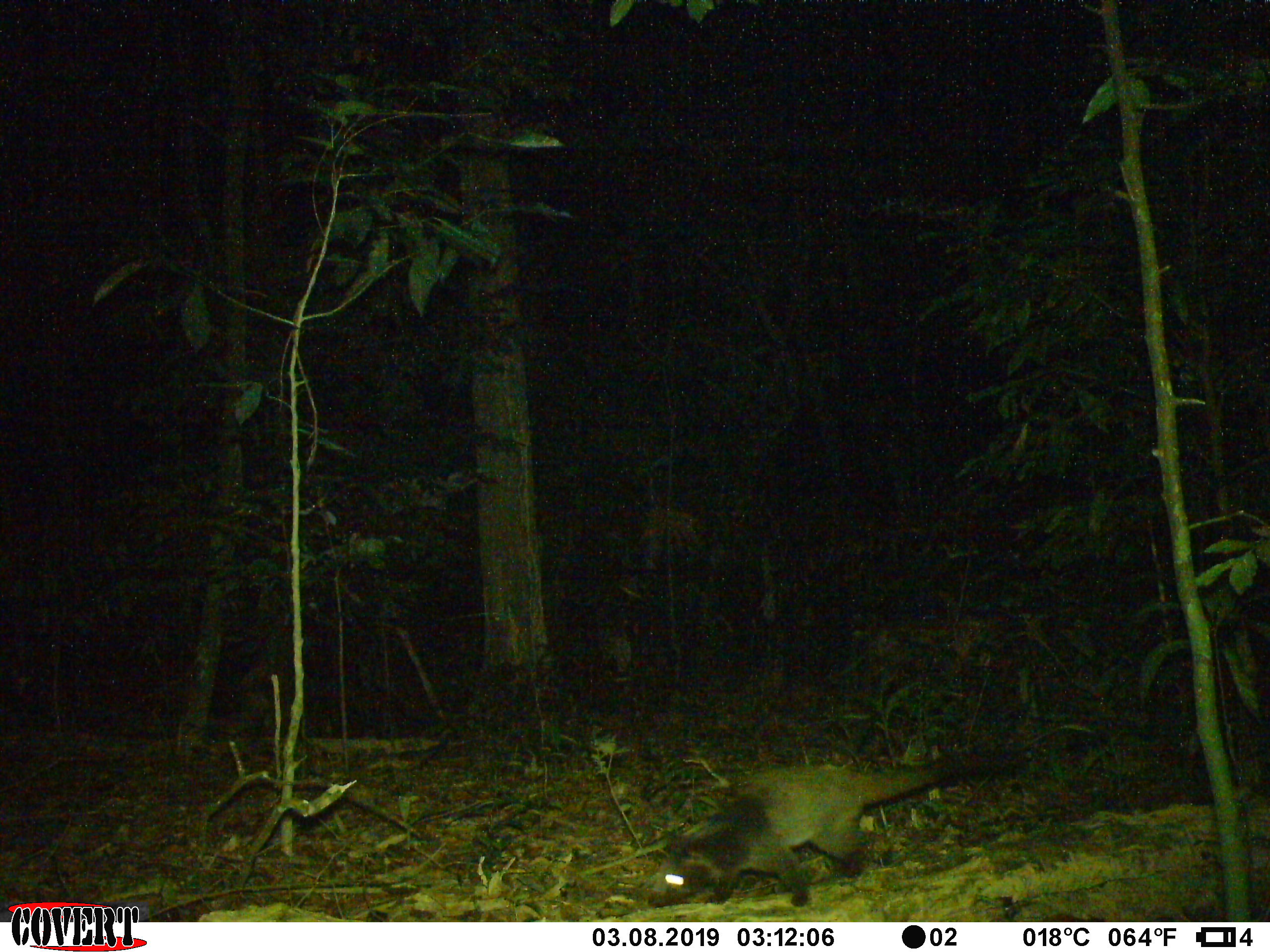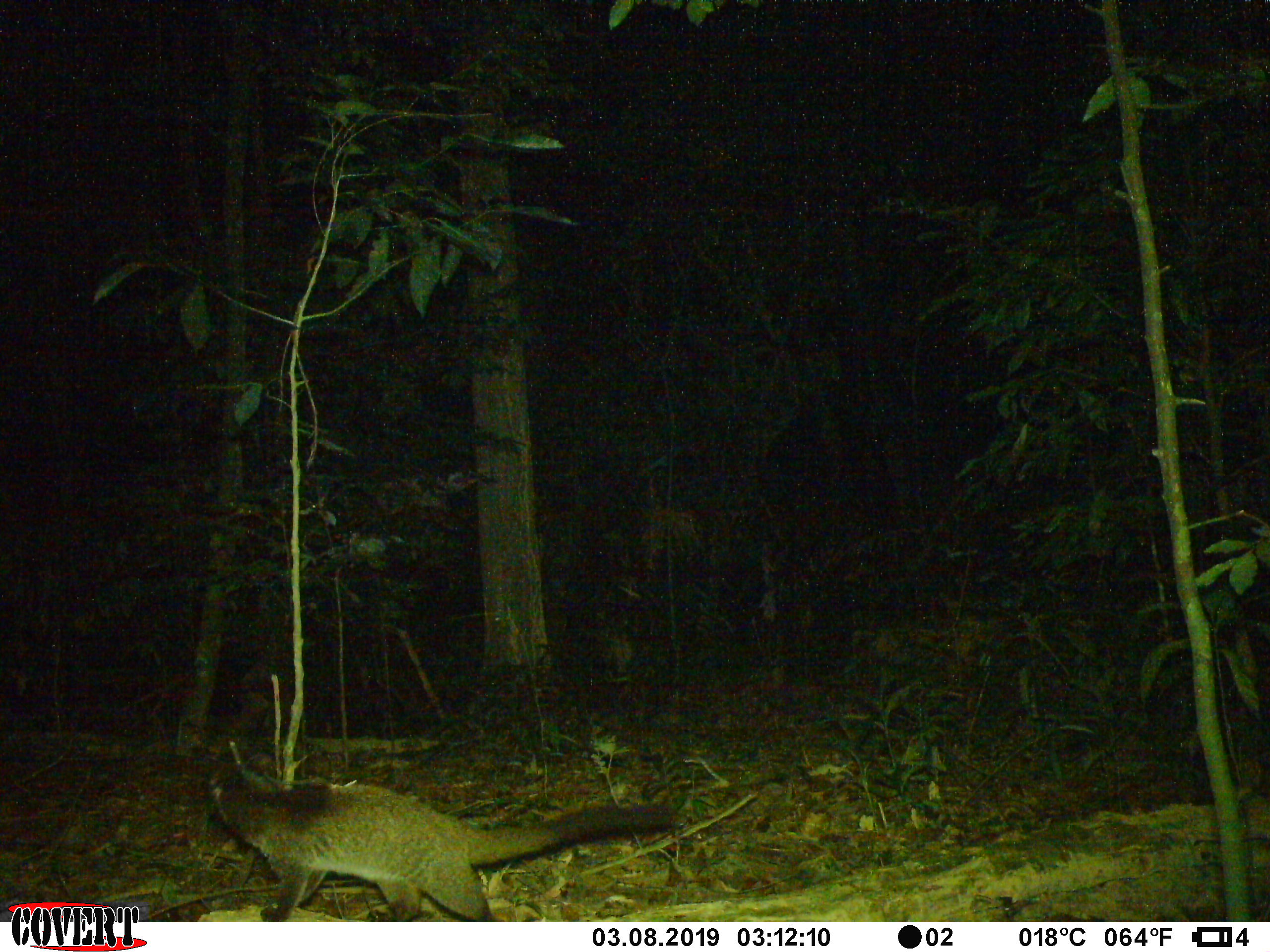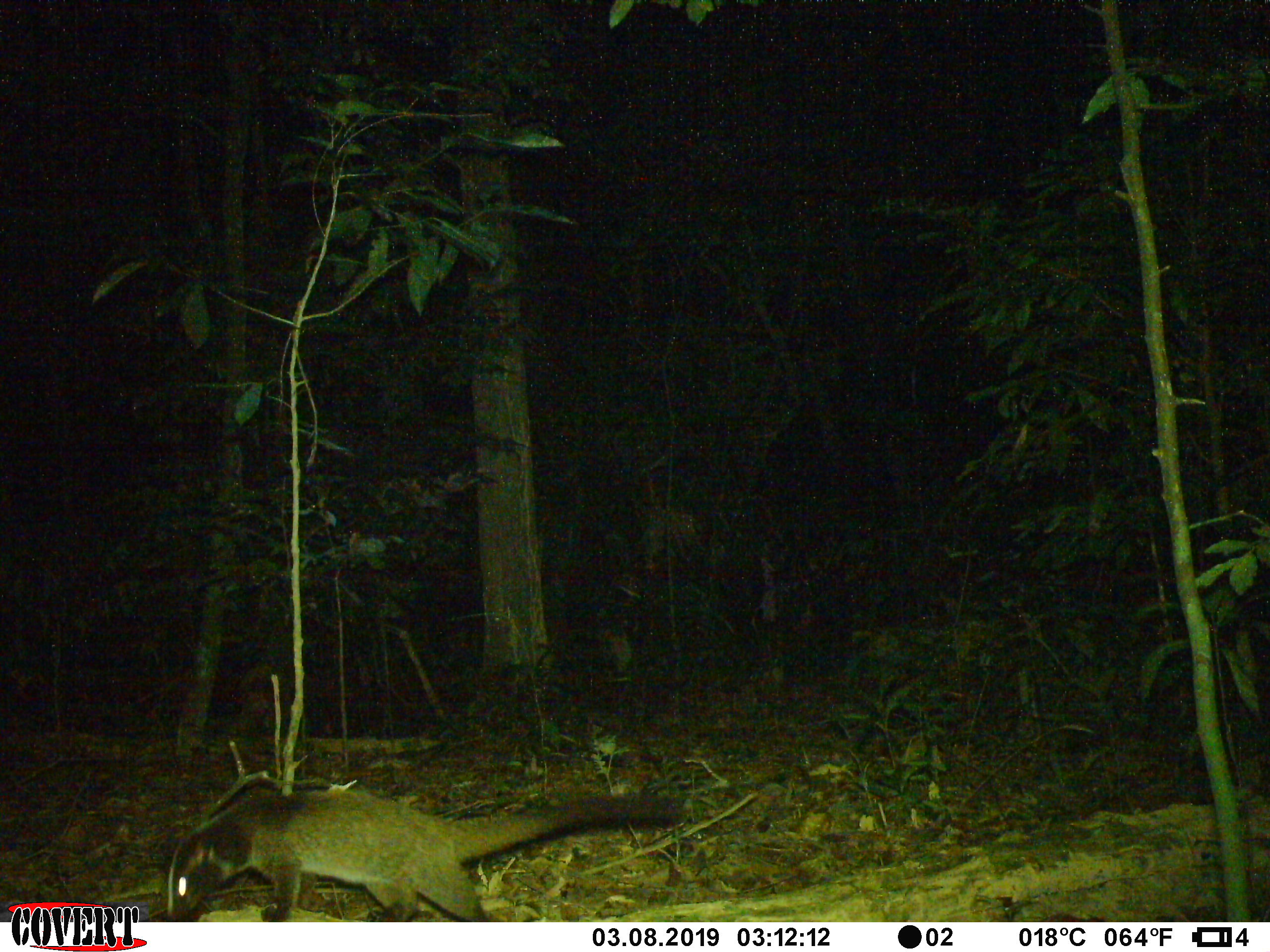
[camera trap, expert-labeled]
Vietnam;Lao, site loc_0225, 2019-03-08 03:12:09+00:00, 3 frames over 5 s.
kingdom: Animalia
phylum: Chordata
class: Mammalia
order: Carnivora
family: Viverridae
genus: Paguma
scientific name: Paguma larvata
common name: masked palm civet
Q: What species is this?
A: Masked palm civet (Paguma larvata).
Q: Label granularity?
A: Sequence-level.